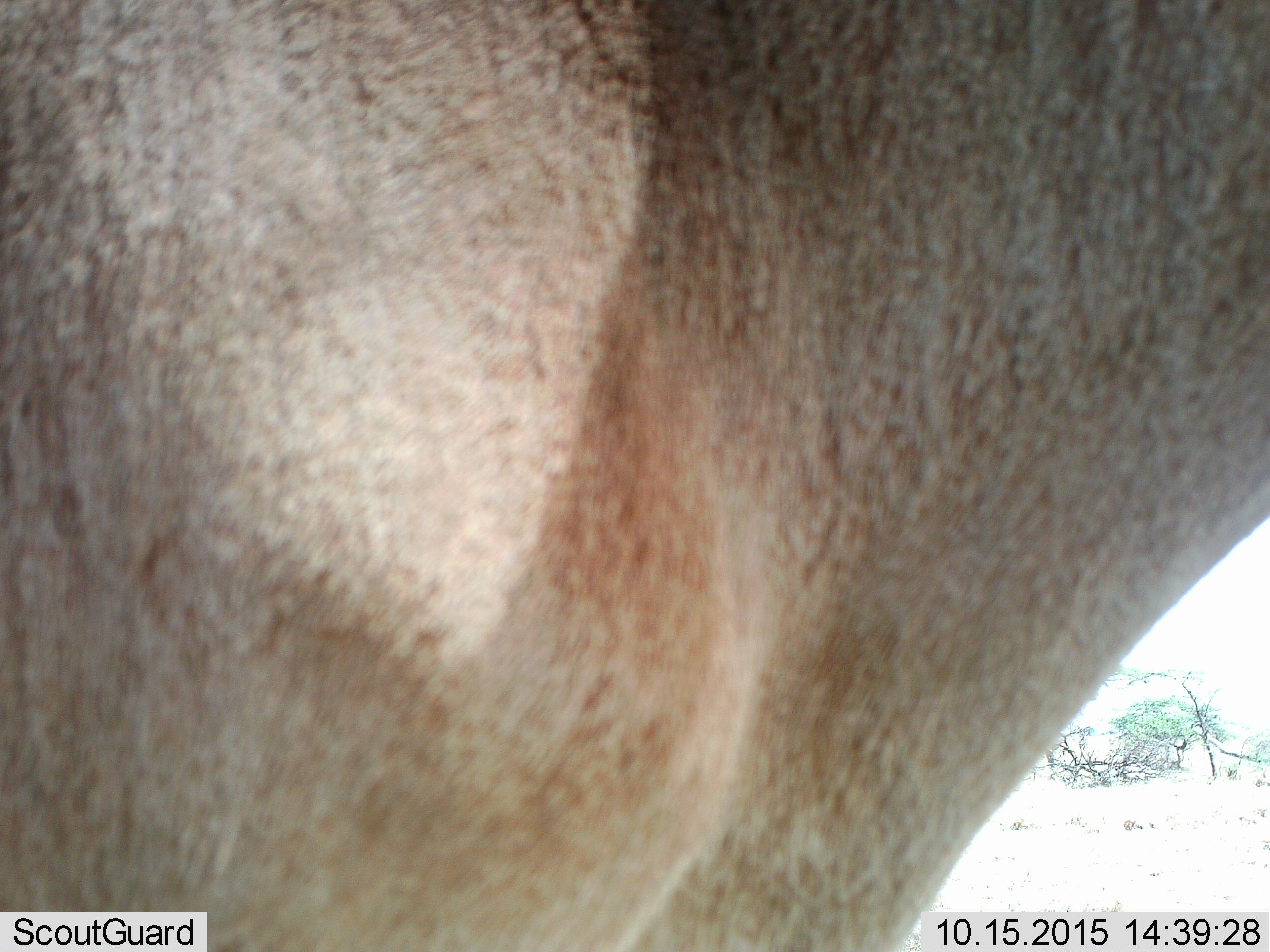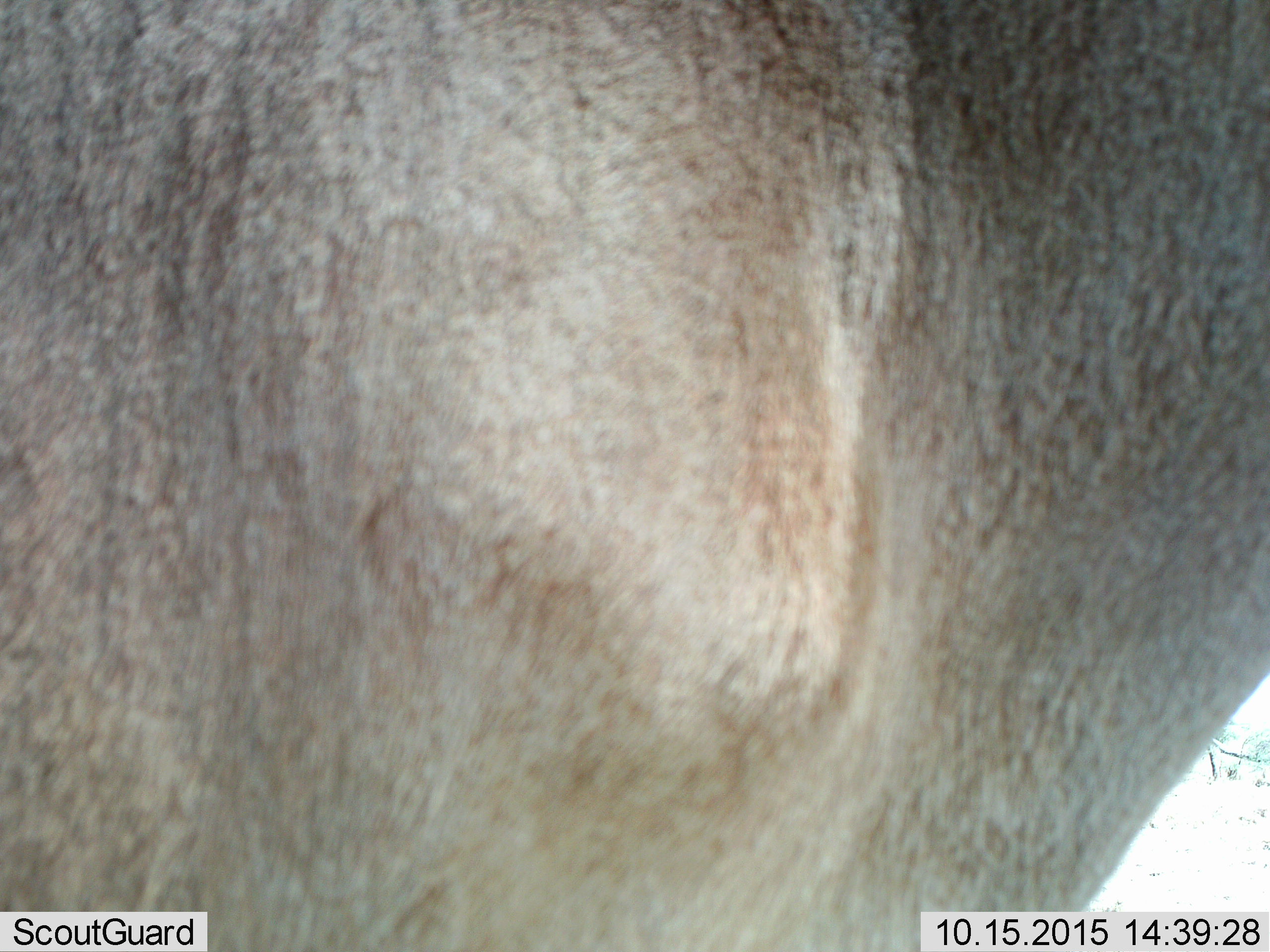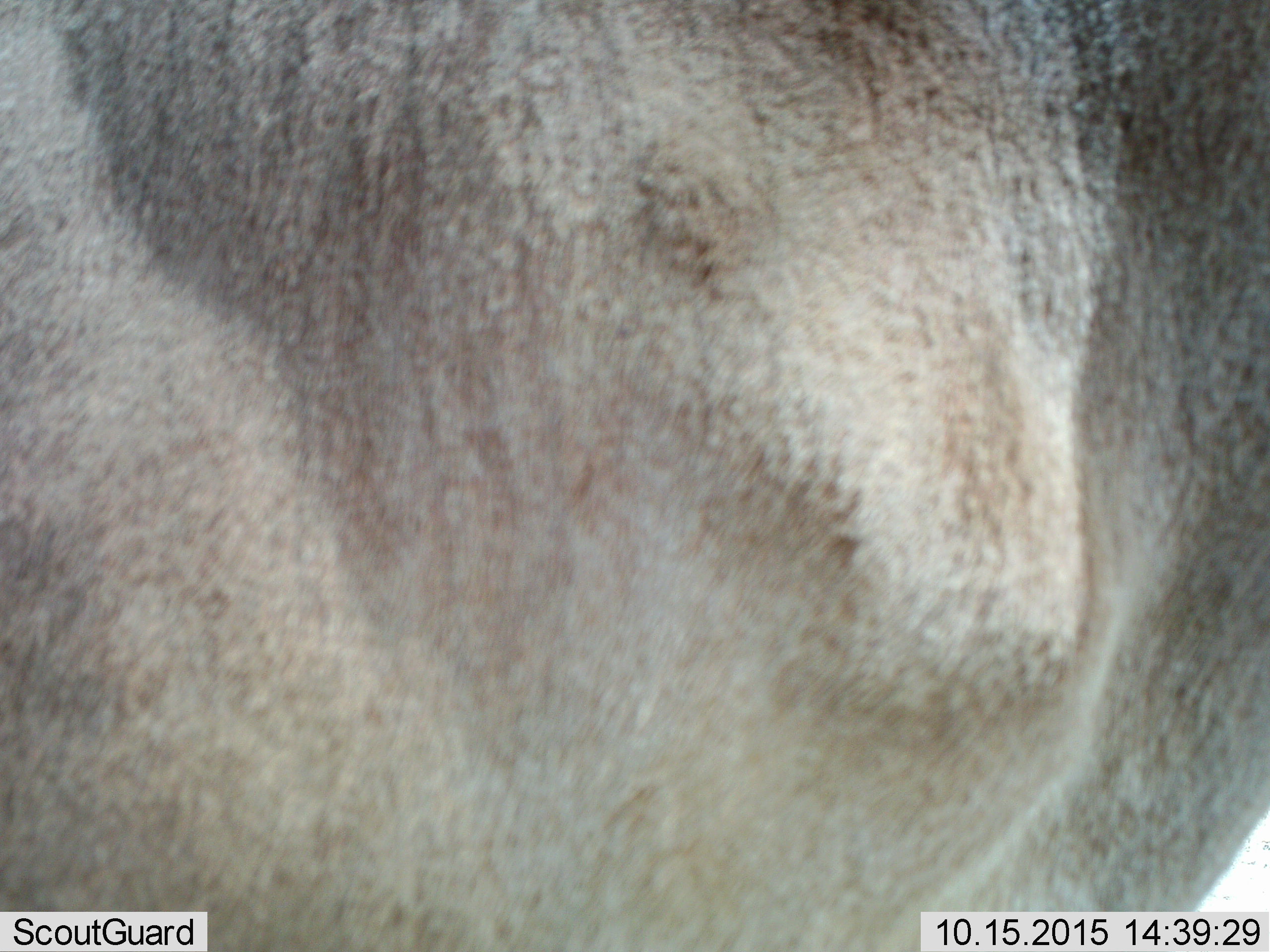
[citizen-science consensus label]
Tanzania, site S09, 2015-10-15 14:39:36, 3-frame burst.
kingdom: Animalia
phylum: Chordata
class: Mammalia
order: Artiodactyla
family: Bovidae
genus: Alcelaphus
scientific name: Alcelaphus buselaphus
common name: hartebeest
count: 1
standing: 75%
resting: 0%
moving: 25%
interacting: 0%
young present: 0%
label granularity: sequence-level